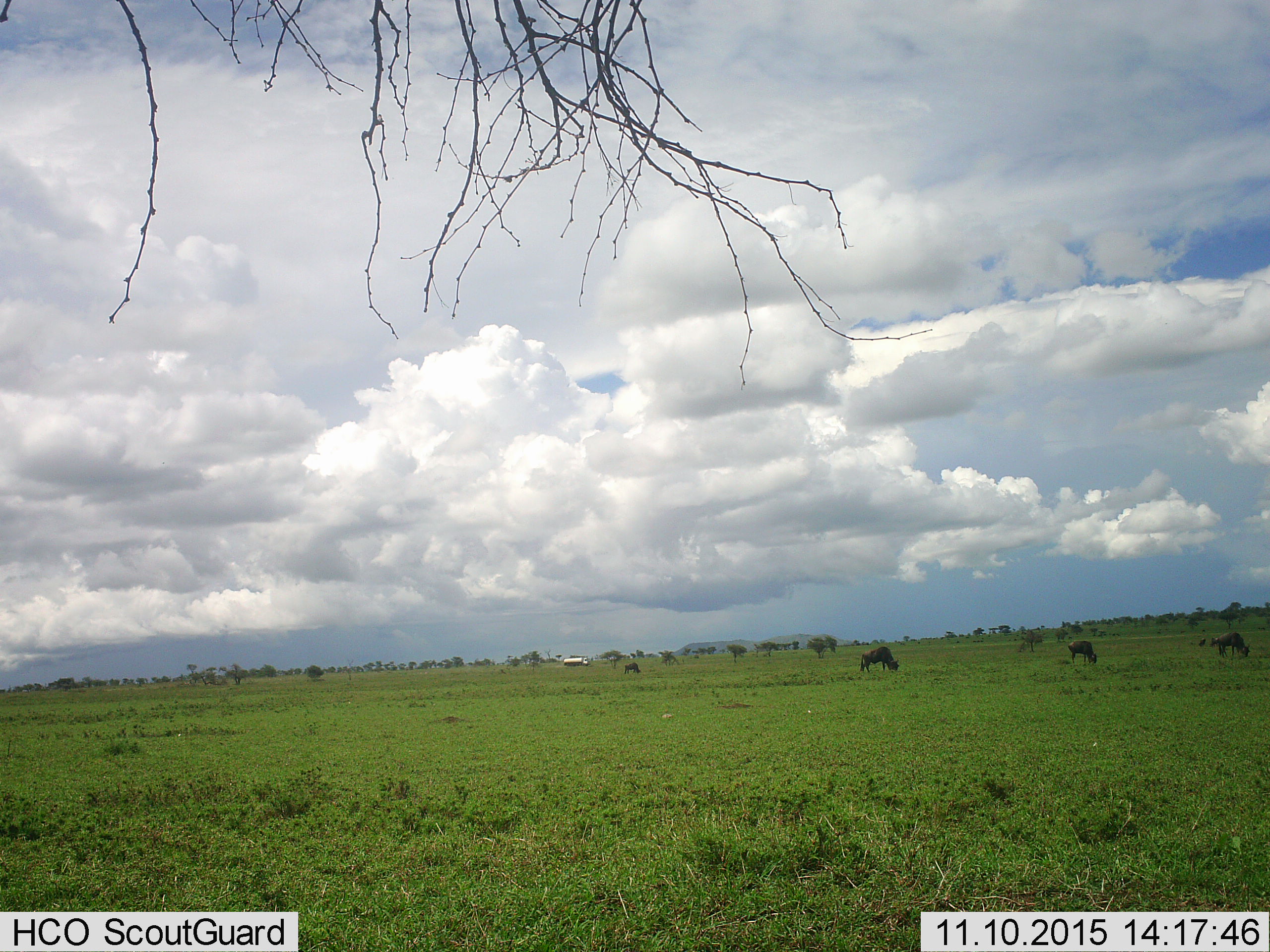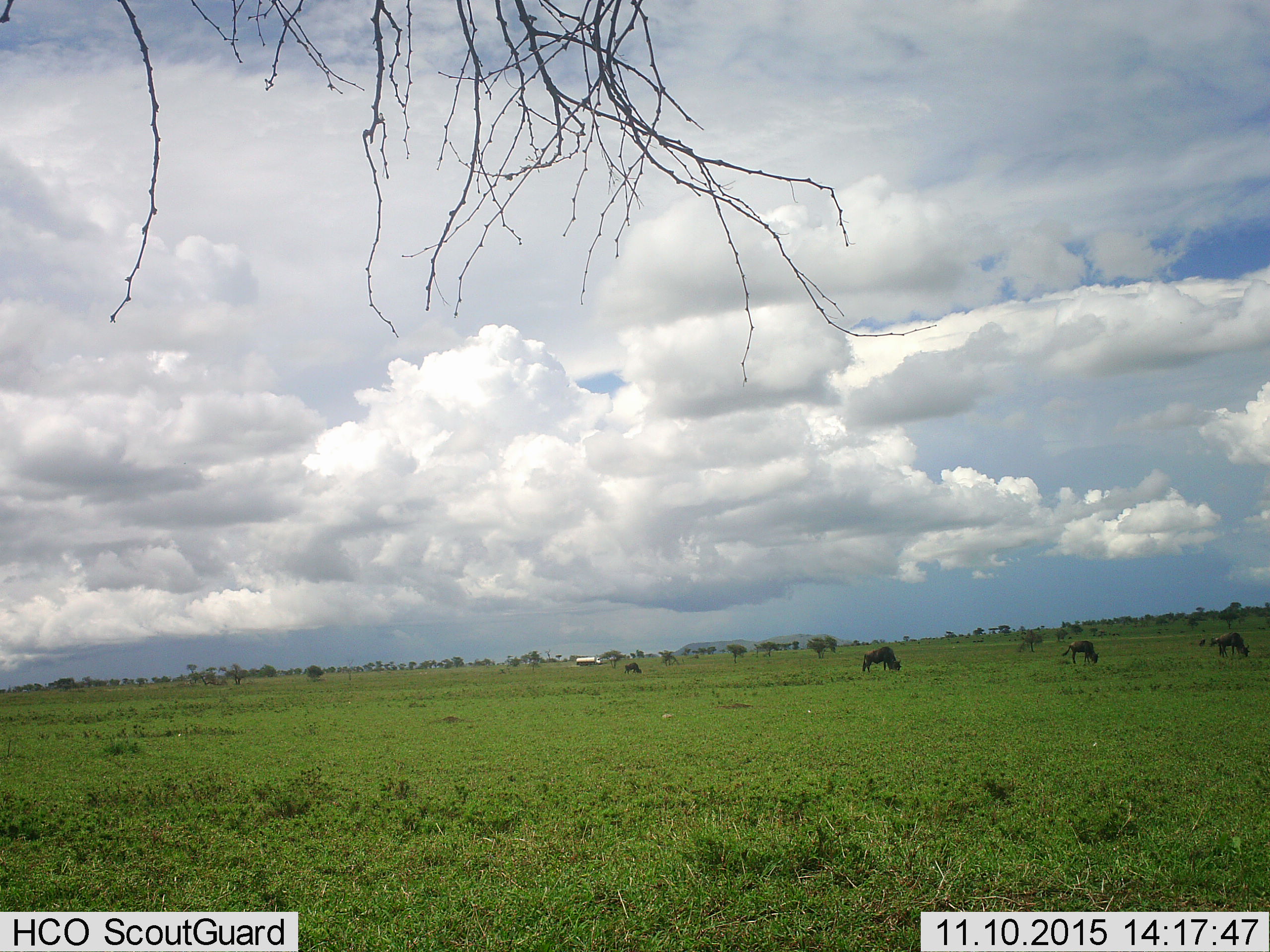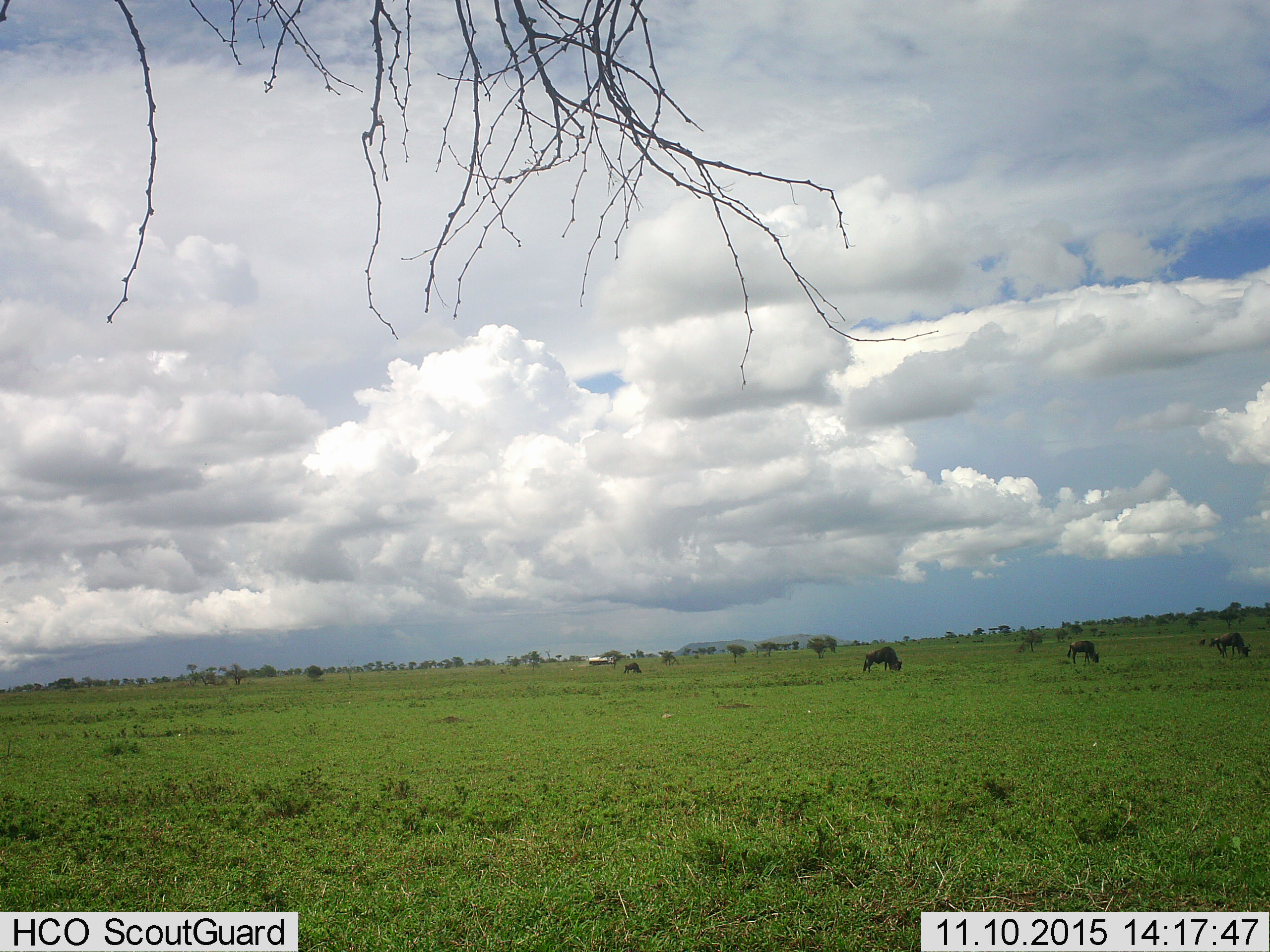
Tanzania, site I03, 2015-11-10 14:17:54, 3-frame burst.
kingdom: Animalia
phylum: Chordata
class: Mammalia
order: Artiodactyla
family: Bovidae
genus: Connochaetes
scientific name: Connochaetes taurinus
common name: blue wildebeest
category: wildebeest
Wildebeest (blue wildebeest) (Connochaetes taurinus), count 4. Behavior (volunteer vote fractions): standing 57%, resting 0%, moving 0%, interacting 0%. Young present (vote fraction): 0%. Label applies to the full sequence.